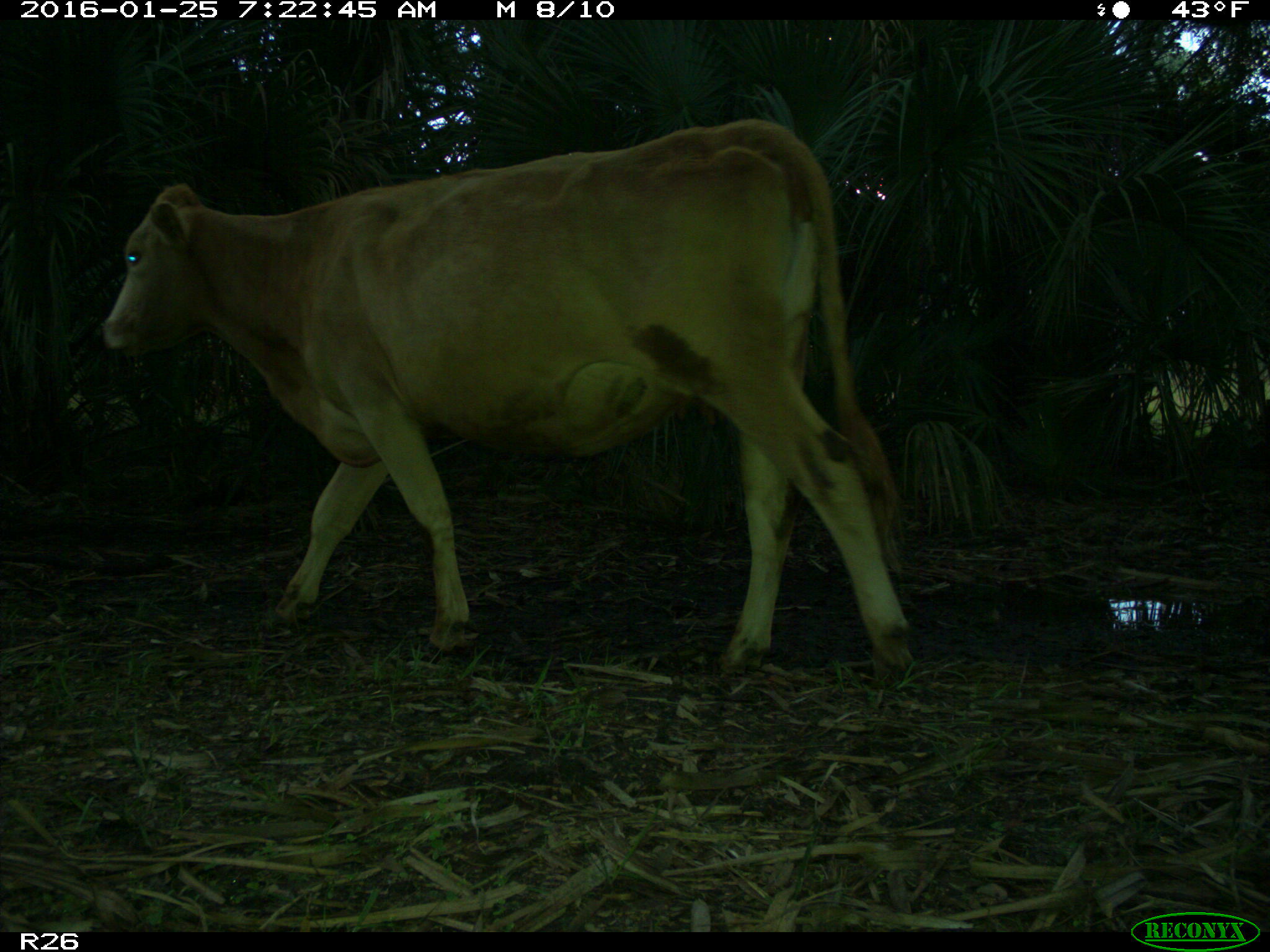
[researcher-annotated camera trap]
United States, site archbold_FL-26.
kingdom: Animalia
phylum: Chordata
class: Mammalia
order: Artiodactyla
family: Bovidae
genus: Bos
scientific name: Bos taurus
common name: domestic cow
Bos taurus (domestic cow).